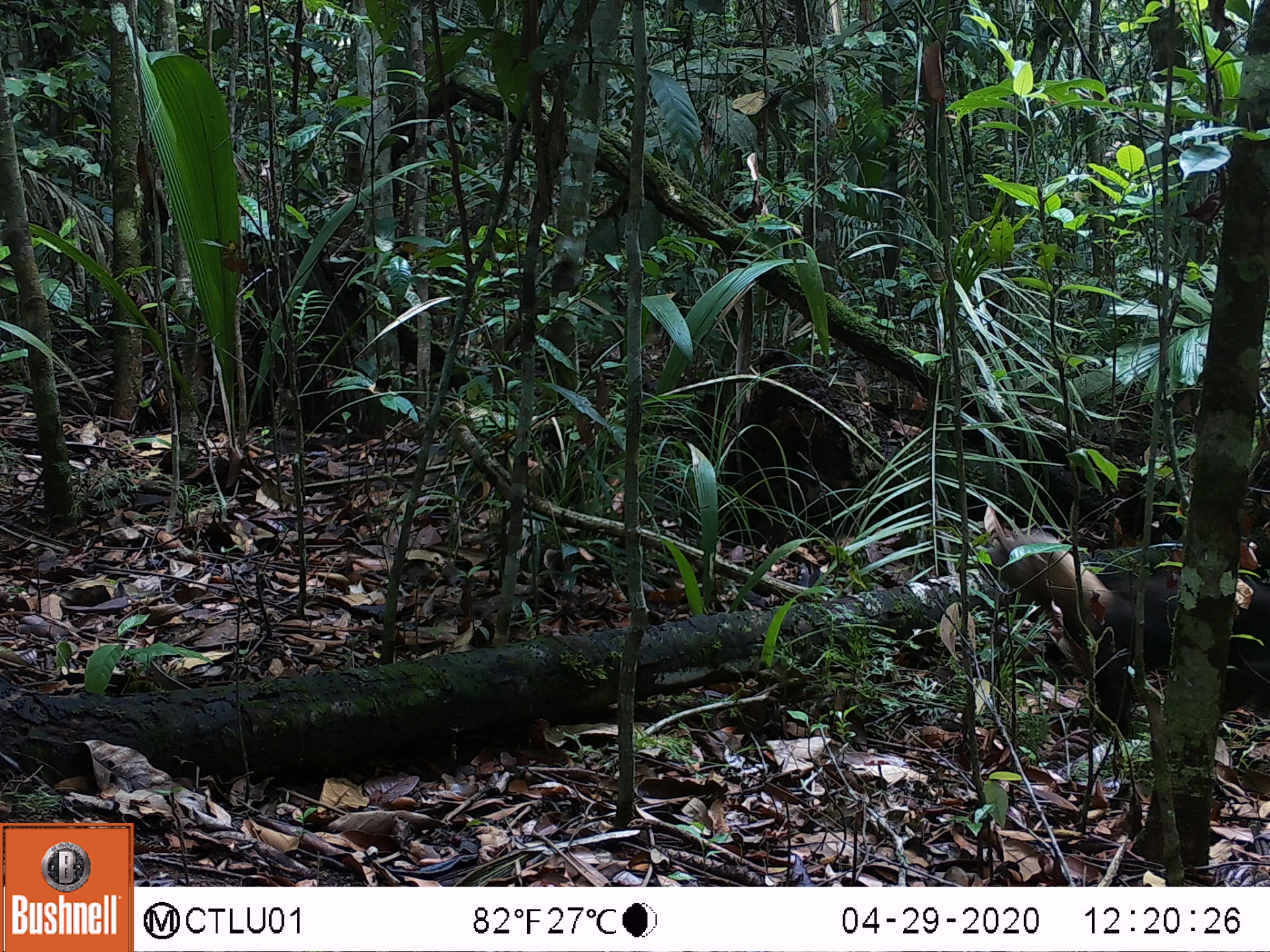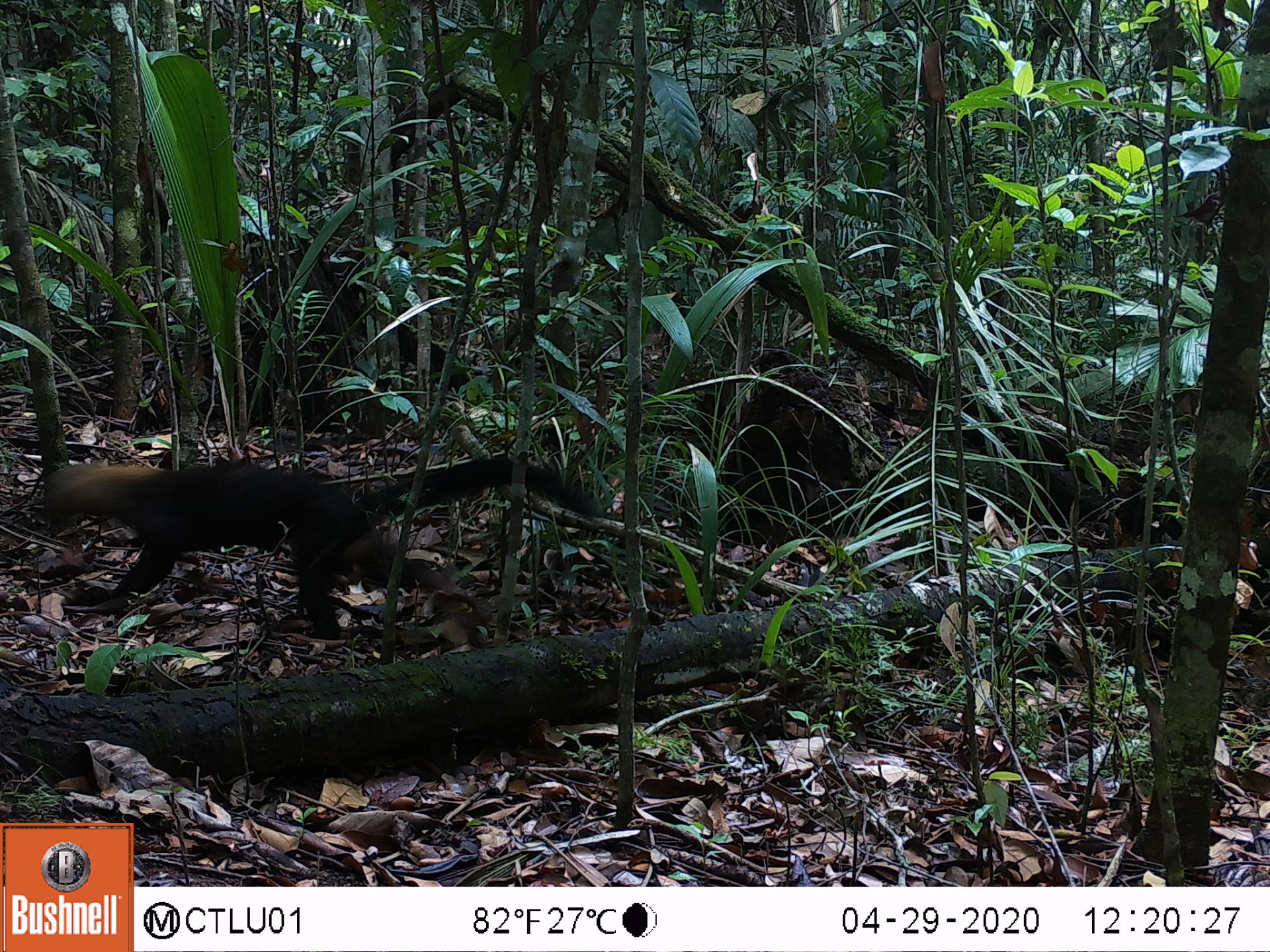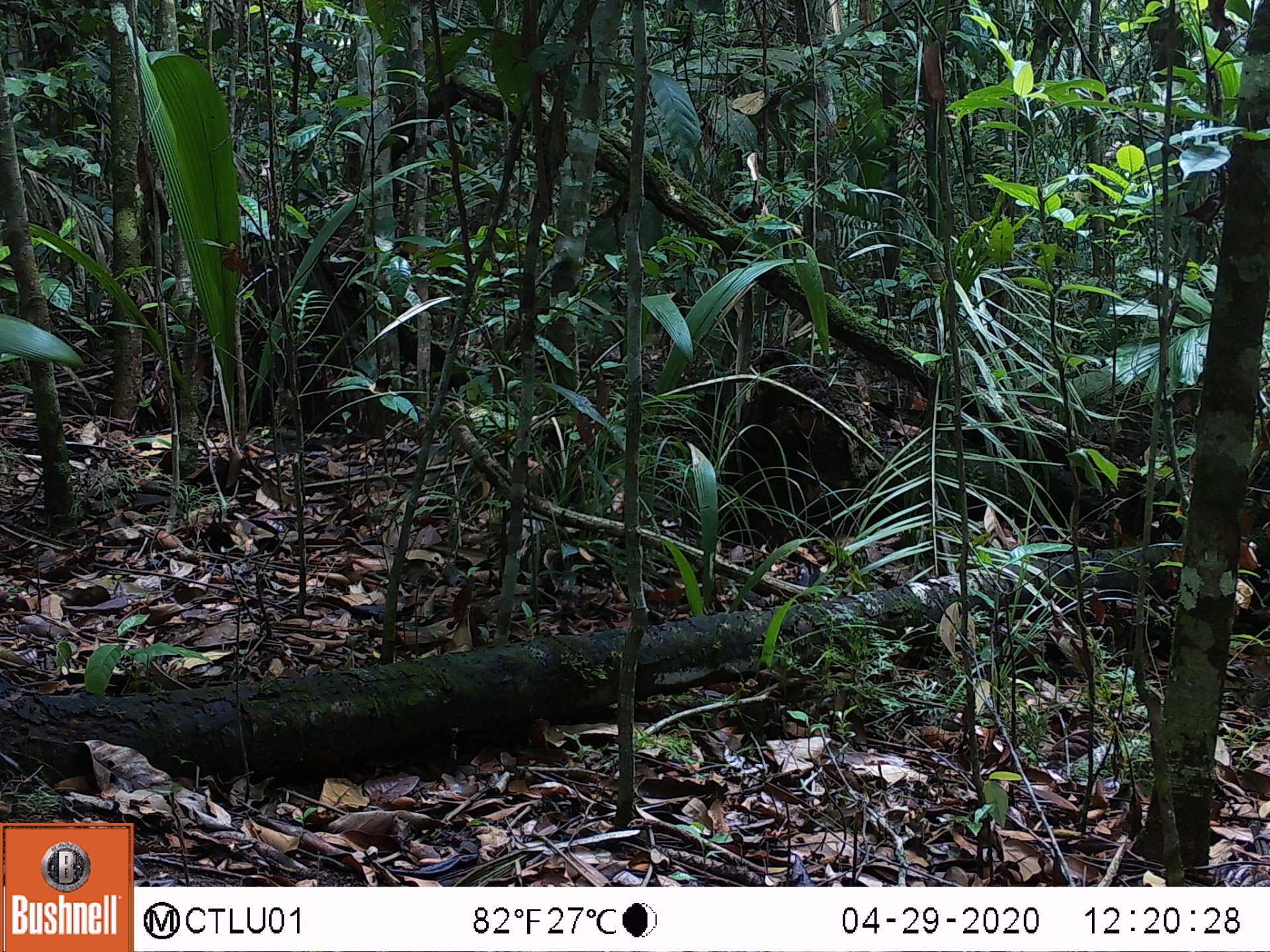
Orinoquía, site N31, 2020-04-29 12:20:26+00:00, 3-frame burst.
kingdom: Animalia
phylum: Chordata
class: Mammalia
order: Carnivora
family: Mustelidae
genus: Eira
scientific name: Eira barbara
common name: tayra